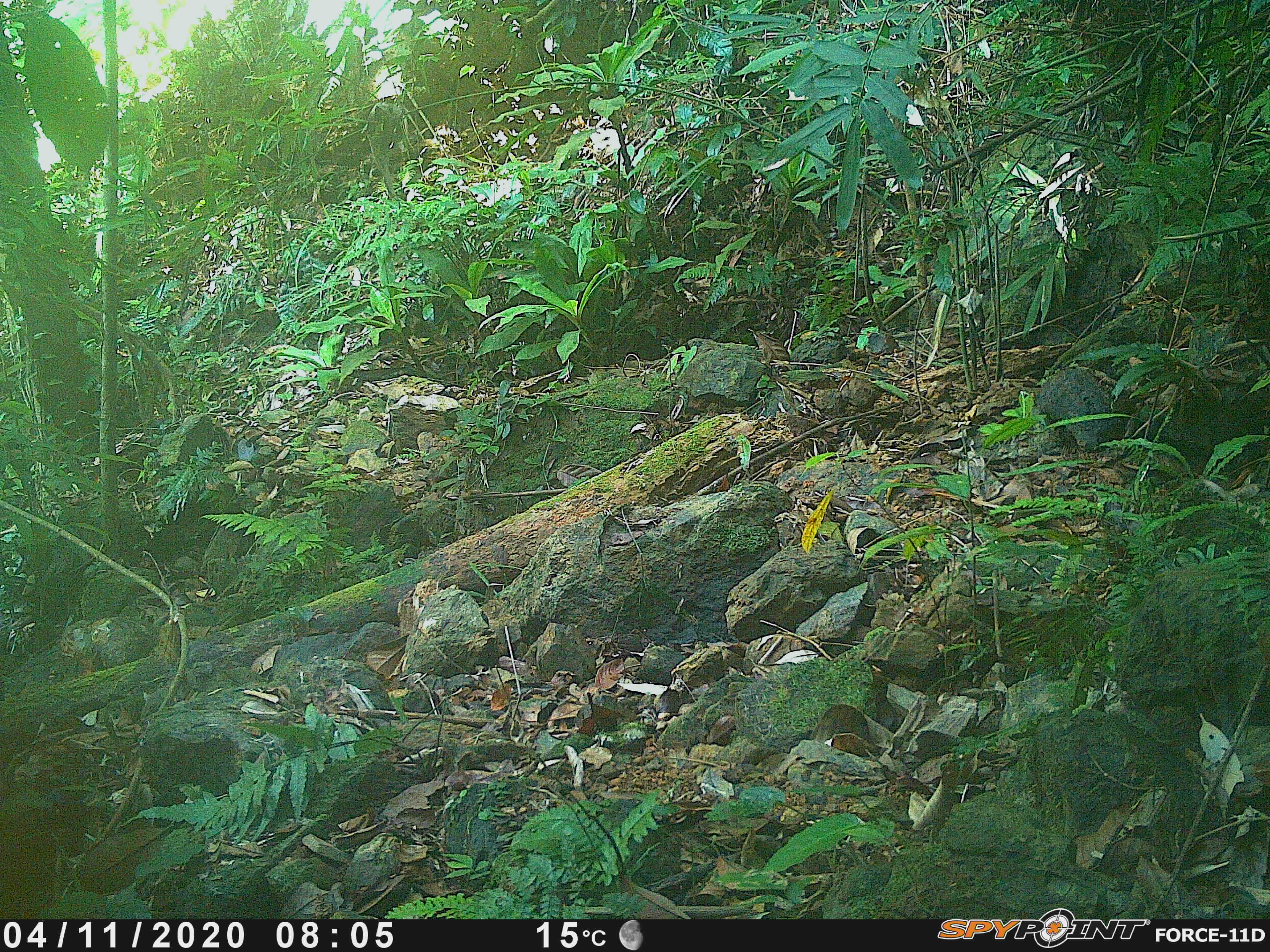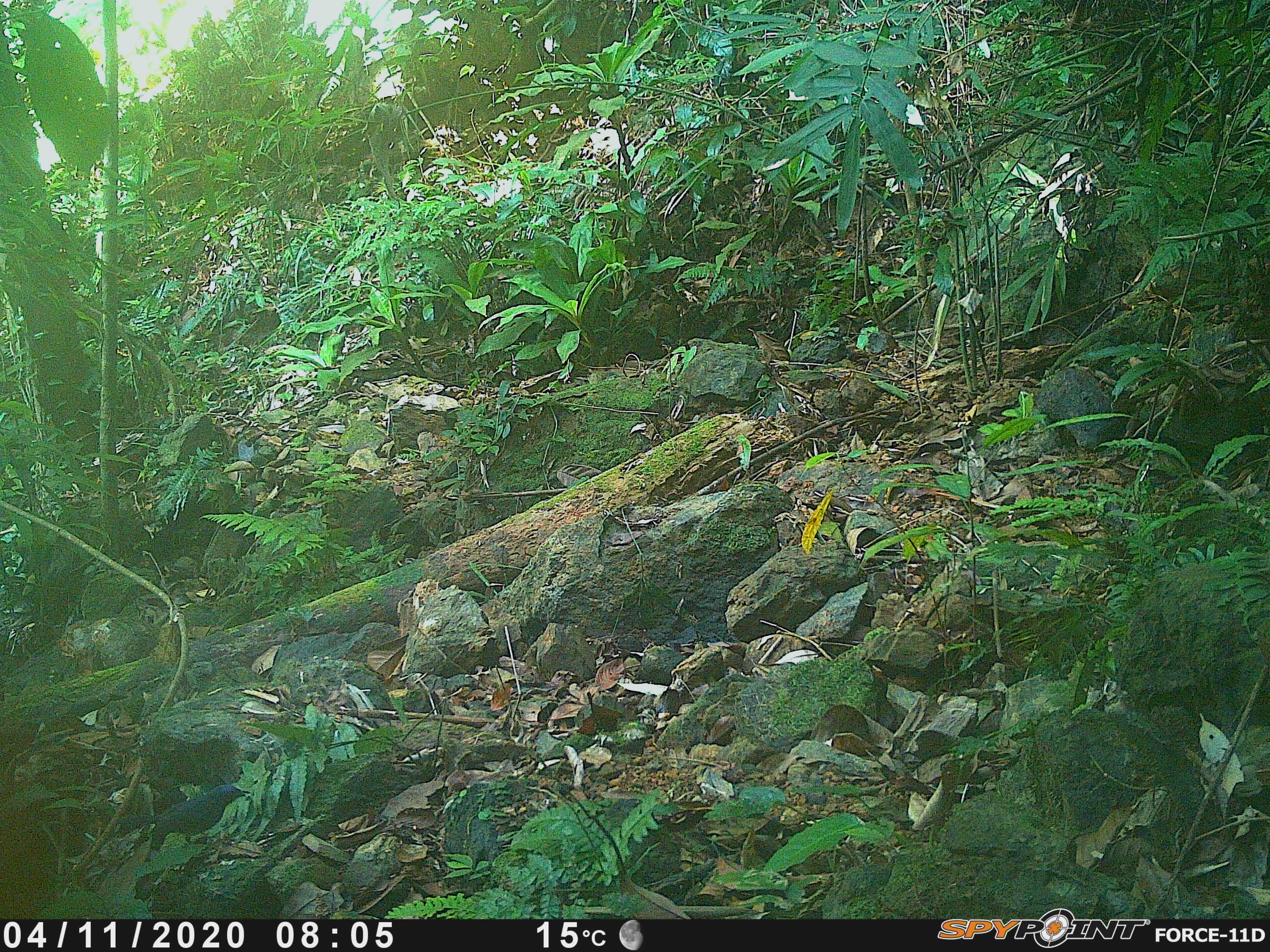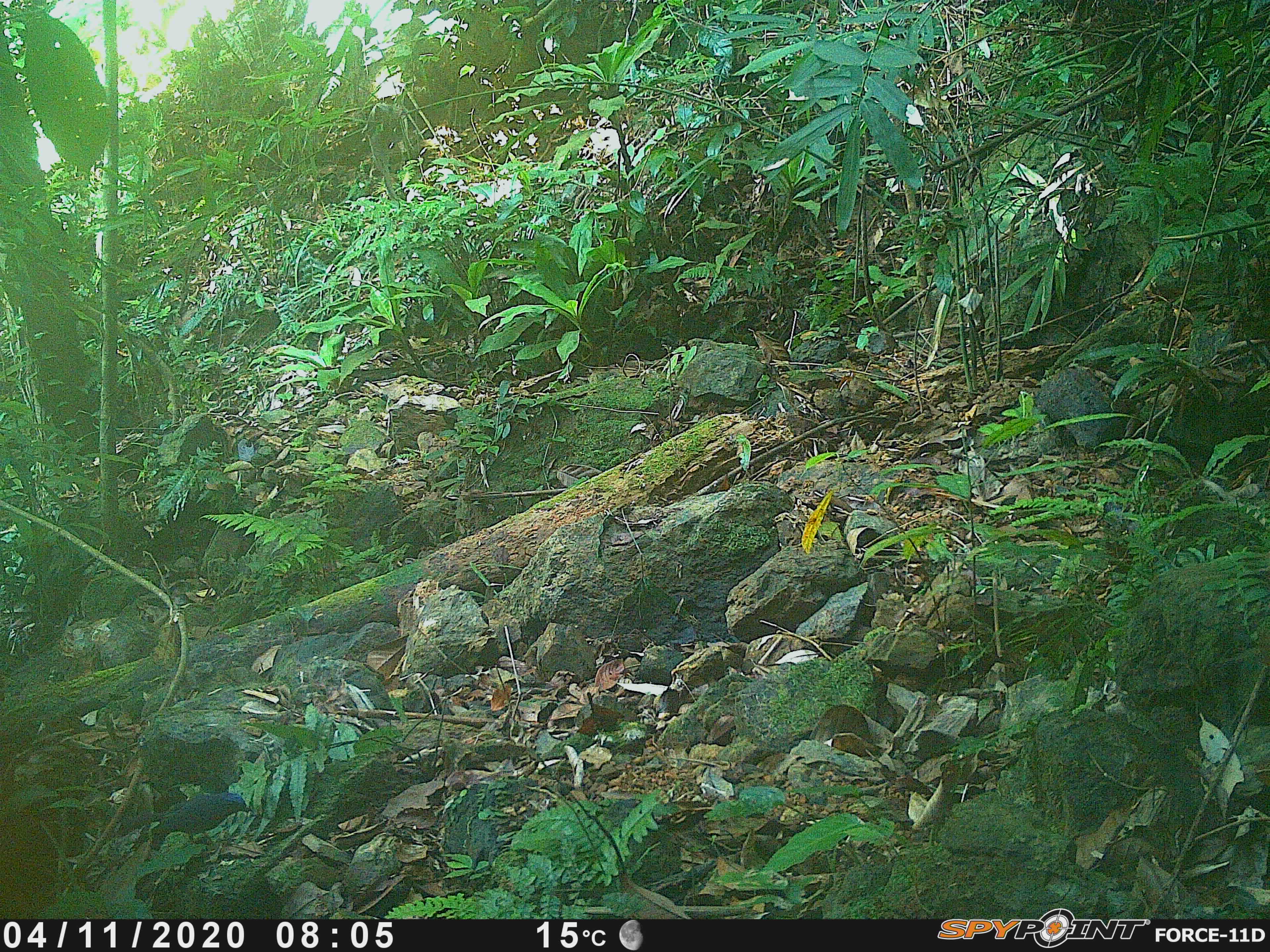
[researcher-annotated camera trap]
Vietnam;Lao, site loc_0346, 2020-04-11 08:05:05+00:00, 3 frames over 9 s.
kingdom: Animalia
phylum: Chordata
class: Aves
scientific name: Aves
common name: bird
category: unidentified bird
Unidentified bird (bird) (Aves). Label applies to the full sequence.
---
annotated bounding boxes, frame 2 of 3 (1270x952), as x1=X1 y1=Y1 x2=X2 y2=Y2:
unidentified bird: x1=116 y1=784 x2=245 y2=862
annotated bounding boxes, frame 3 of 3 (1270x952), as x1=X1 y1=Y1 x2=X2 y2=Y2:
unidentified bird: x1=125 y1=791 x2=249 y2=851